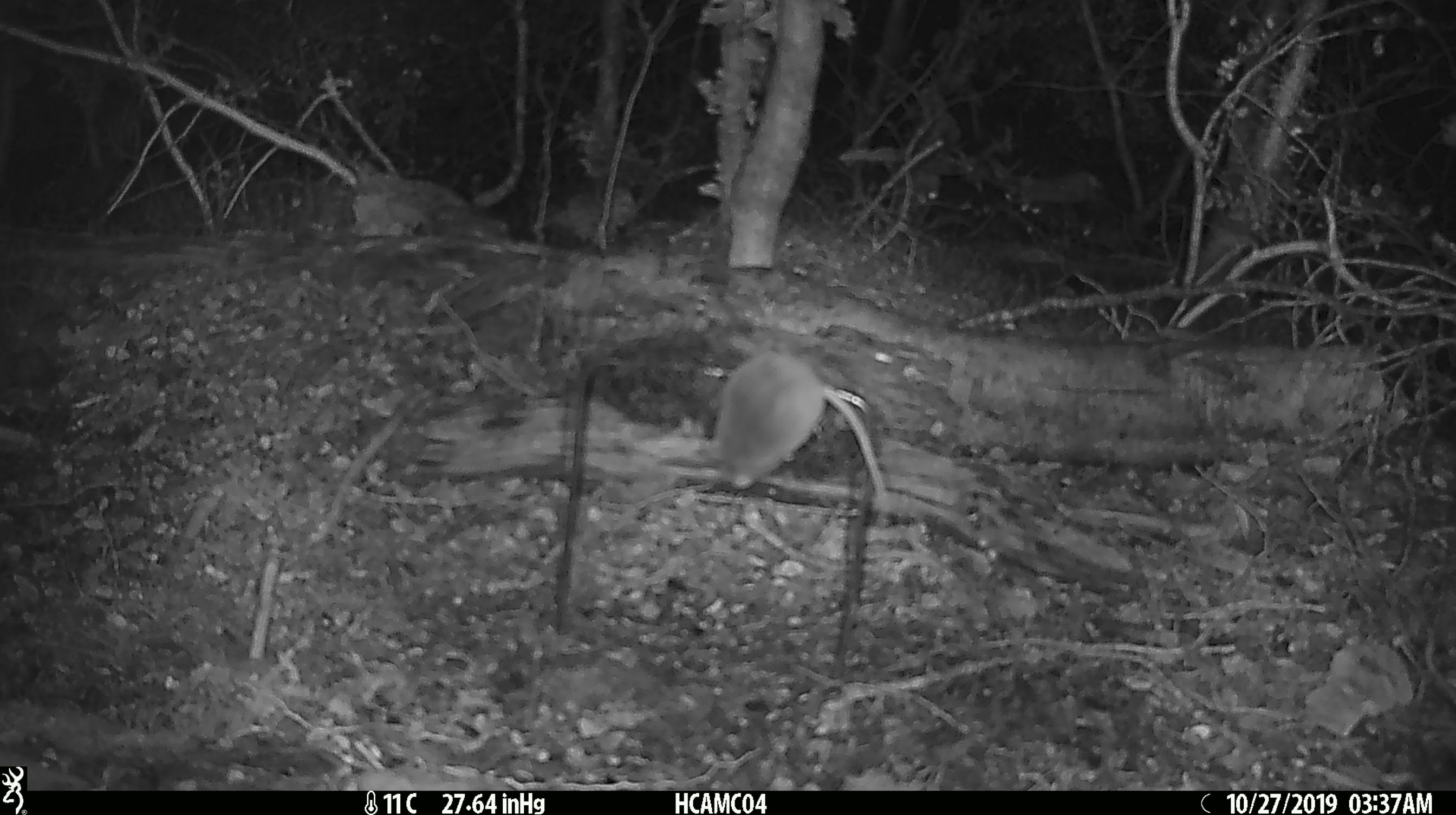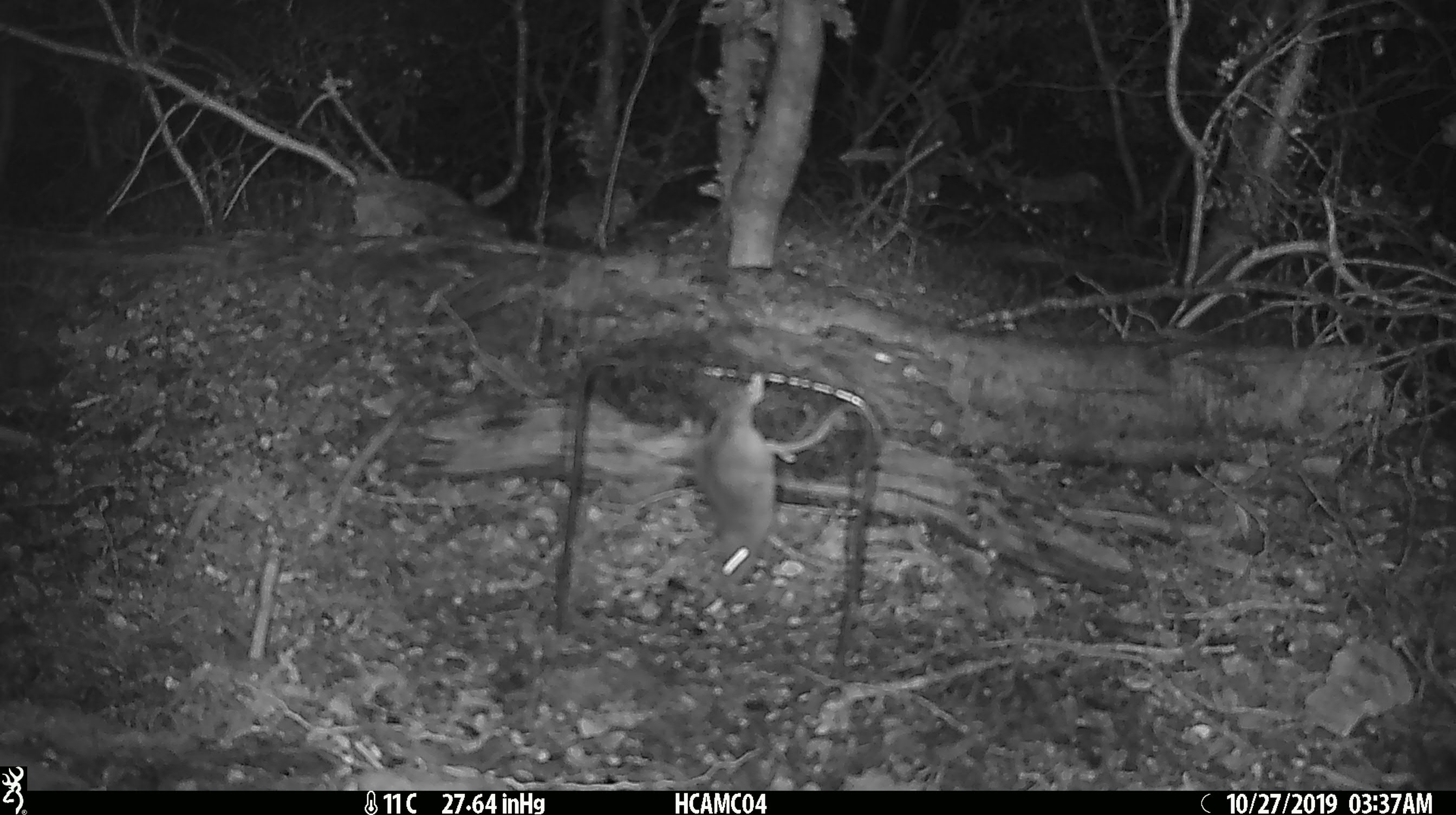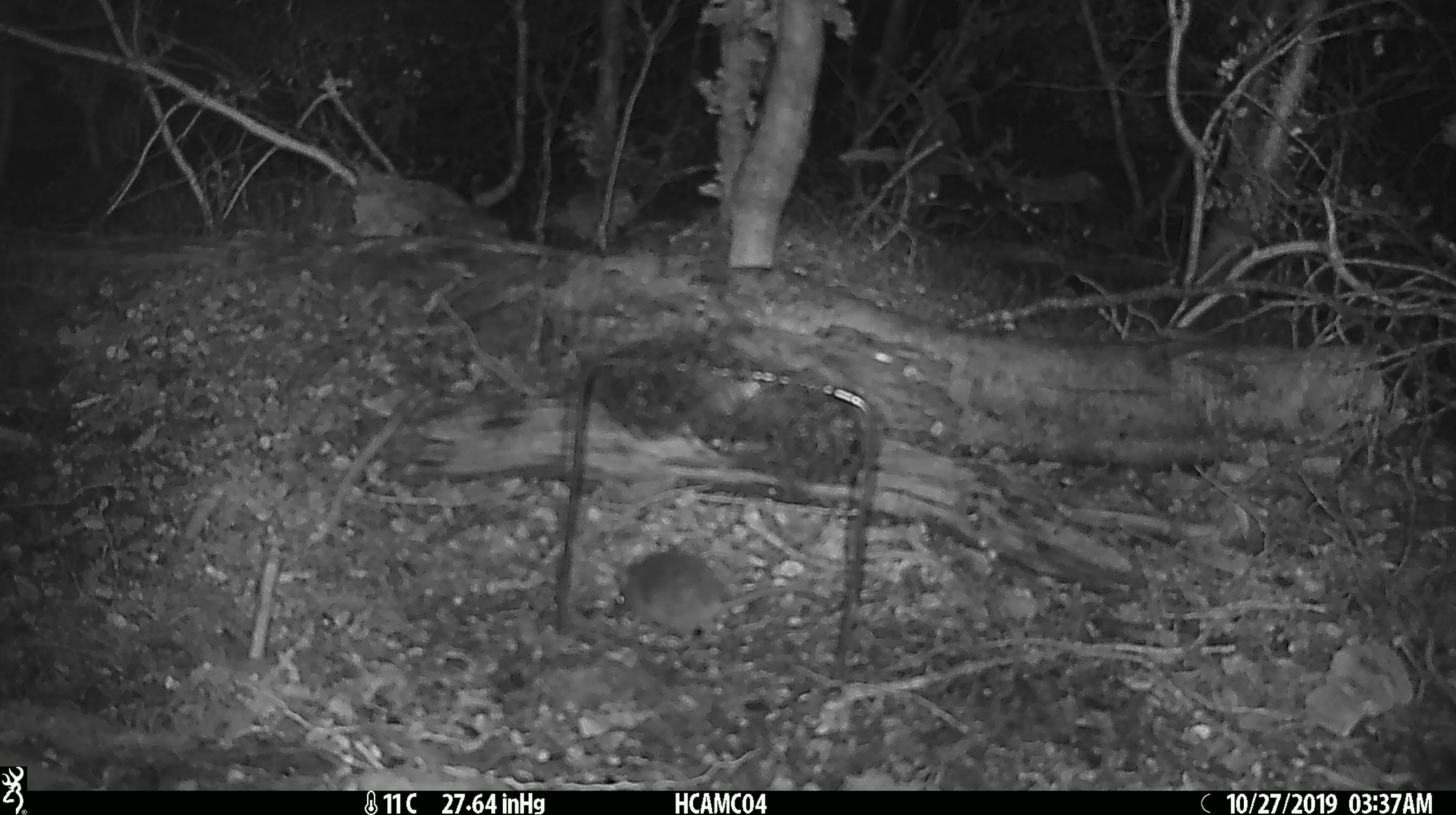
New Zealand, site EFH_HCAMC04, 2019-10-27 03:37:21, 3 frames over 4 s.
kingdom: Animalia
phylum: Chordata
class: Mammalia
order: Rodentia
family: Muridae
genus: Mus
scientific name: Mus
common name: mouse